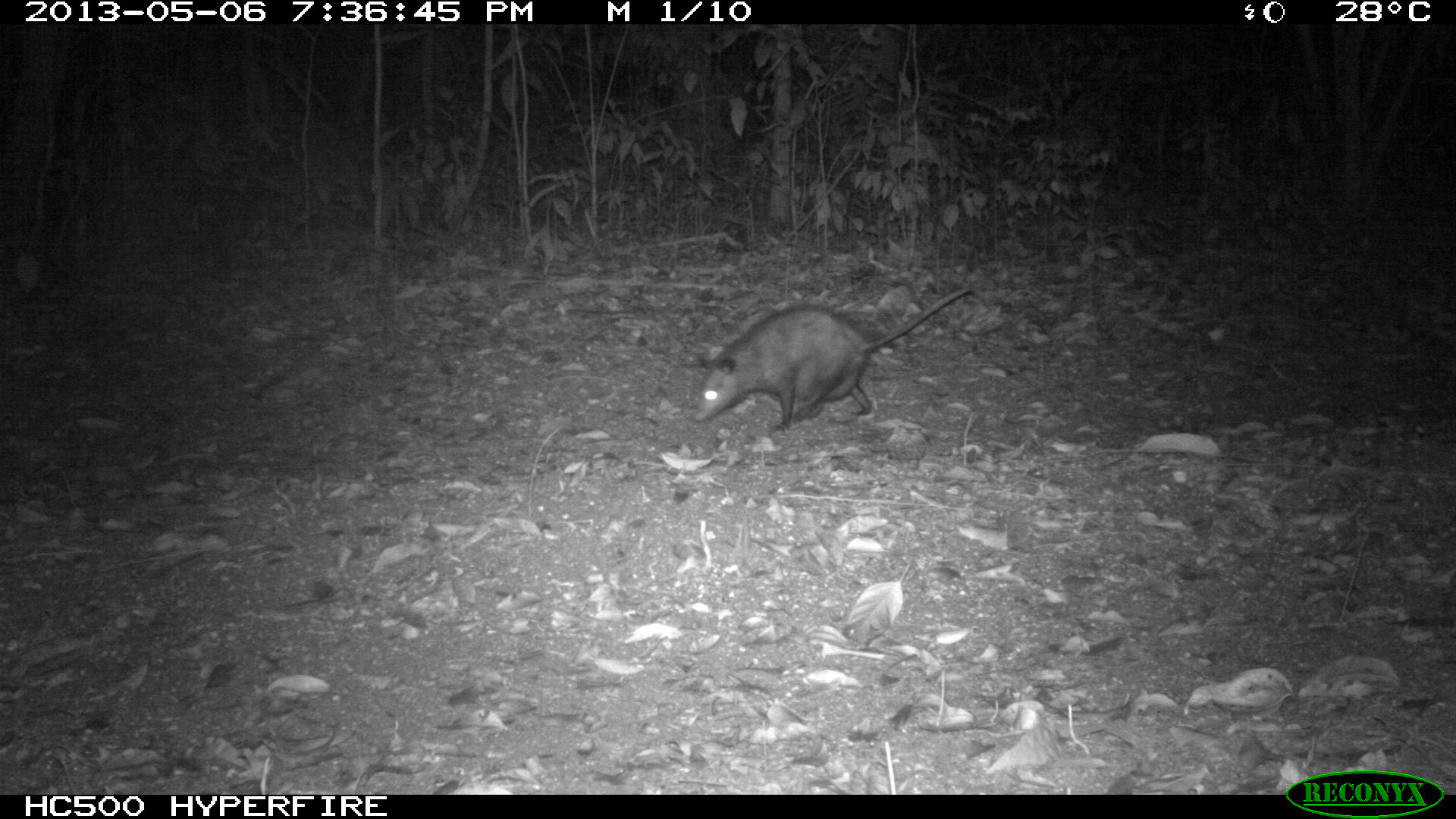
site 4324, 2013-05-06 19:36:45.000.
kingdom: Animalia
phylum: Chordata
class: Mammalia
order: Didelphimorphia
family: Didelphidae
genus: Didelphis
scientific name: Didelphis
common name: american opossums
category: didelphis sp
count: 1